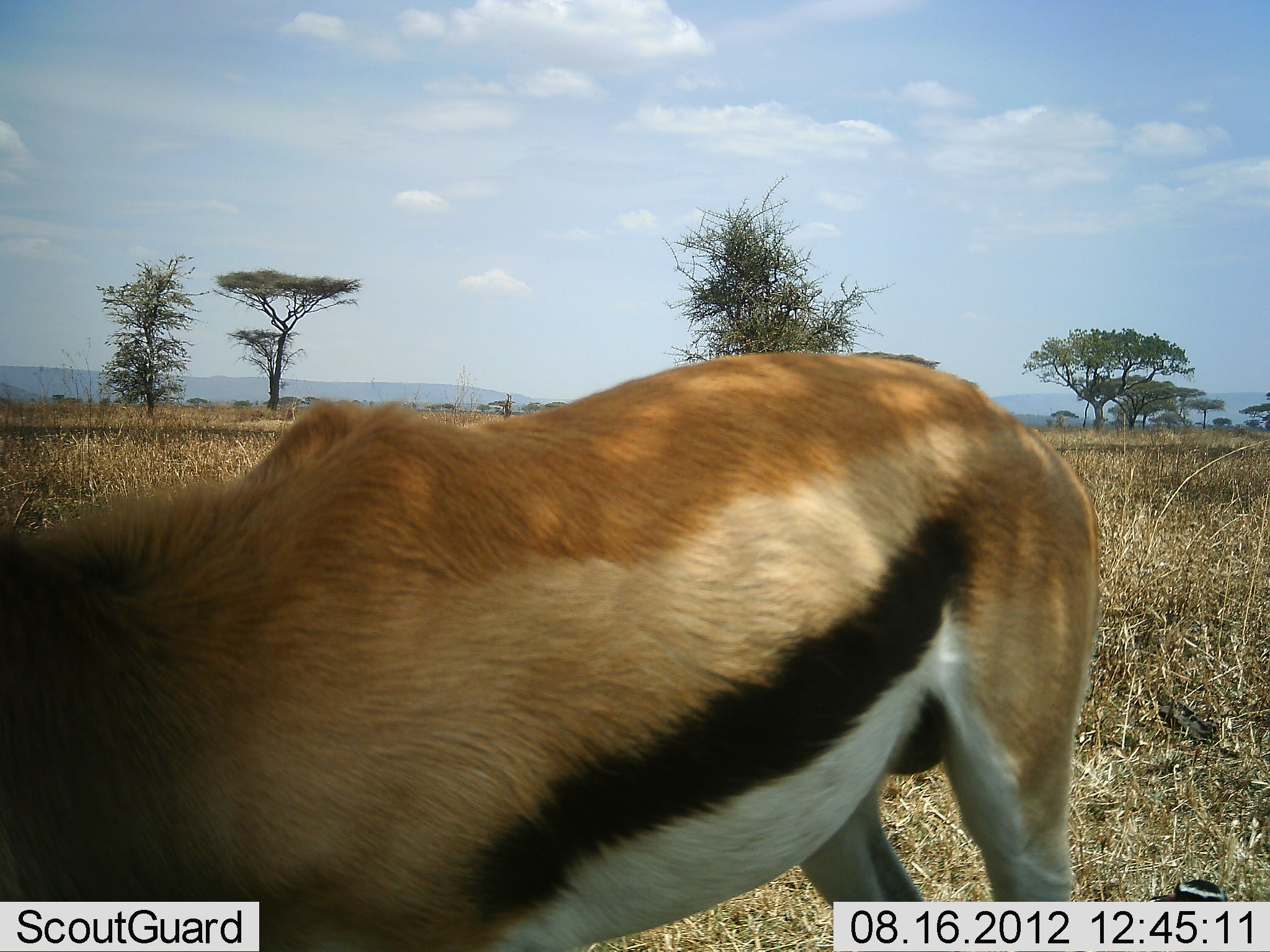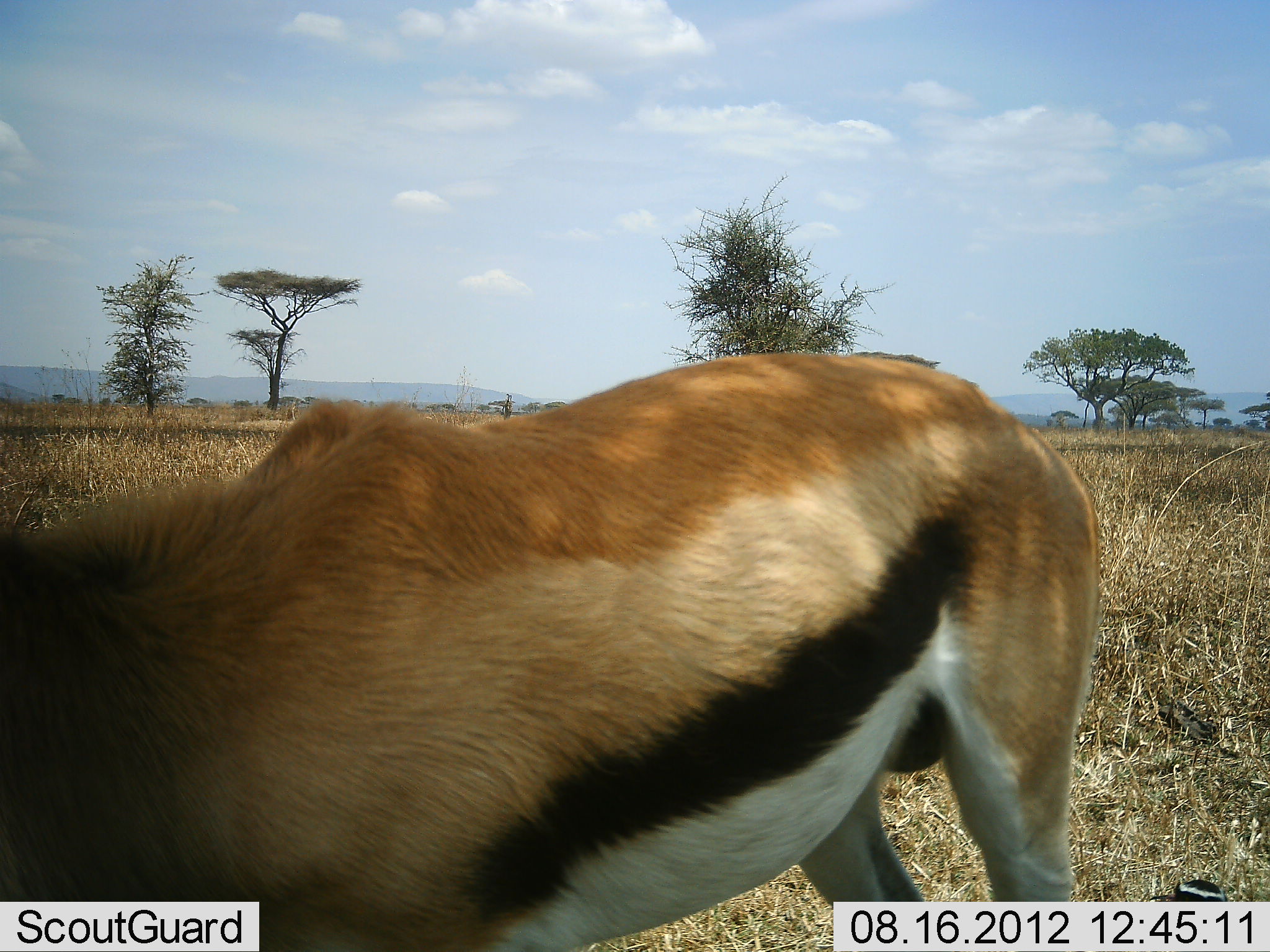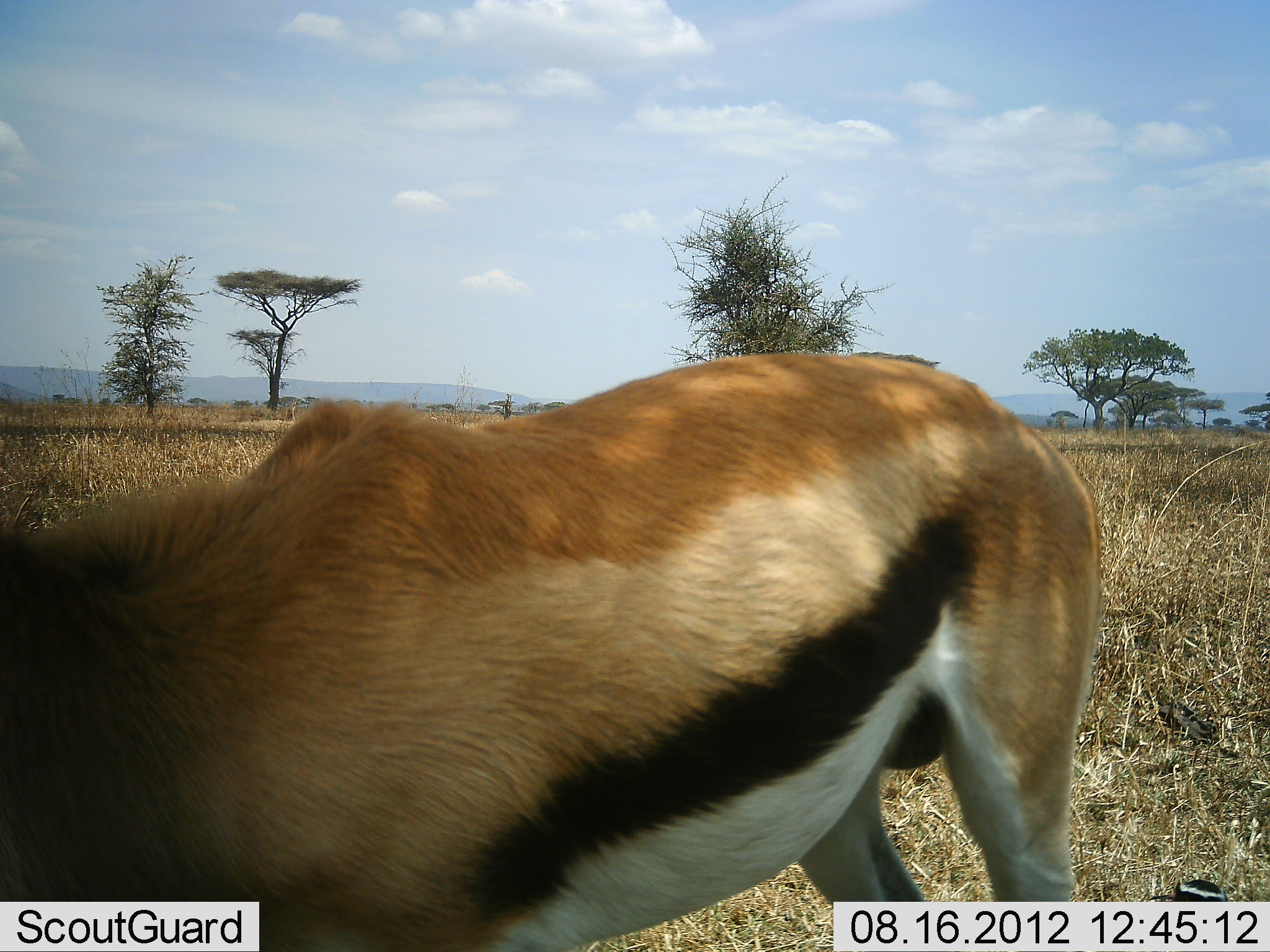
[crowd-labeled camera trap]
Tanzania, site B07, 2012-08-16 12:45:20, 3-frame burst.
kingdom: Animalia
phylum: Chordata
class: Mammalia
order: Artiodactyla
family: Bovidae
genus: Eudorcas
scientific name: Eudorcas thomsonii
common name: thomson's gazelle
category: gazellethomsons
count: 1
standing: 90%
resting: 0%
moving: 0%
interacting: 0%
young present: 0%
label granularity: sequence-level